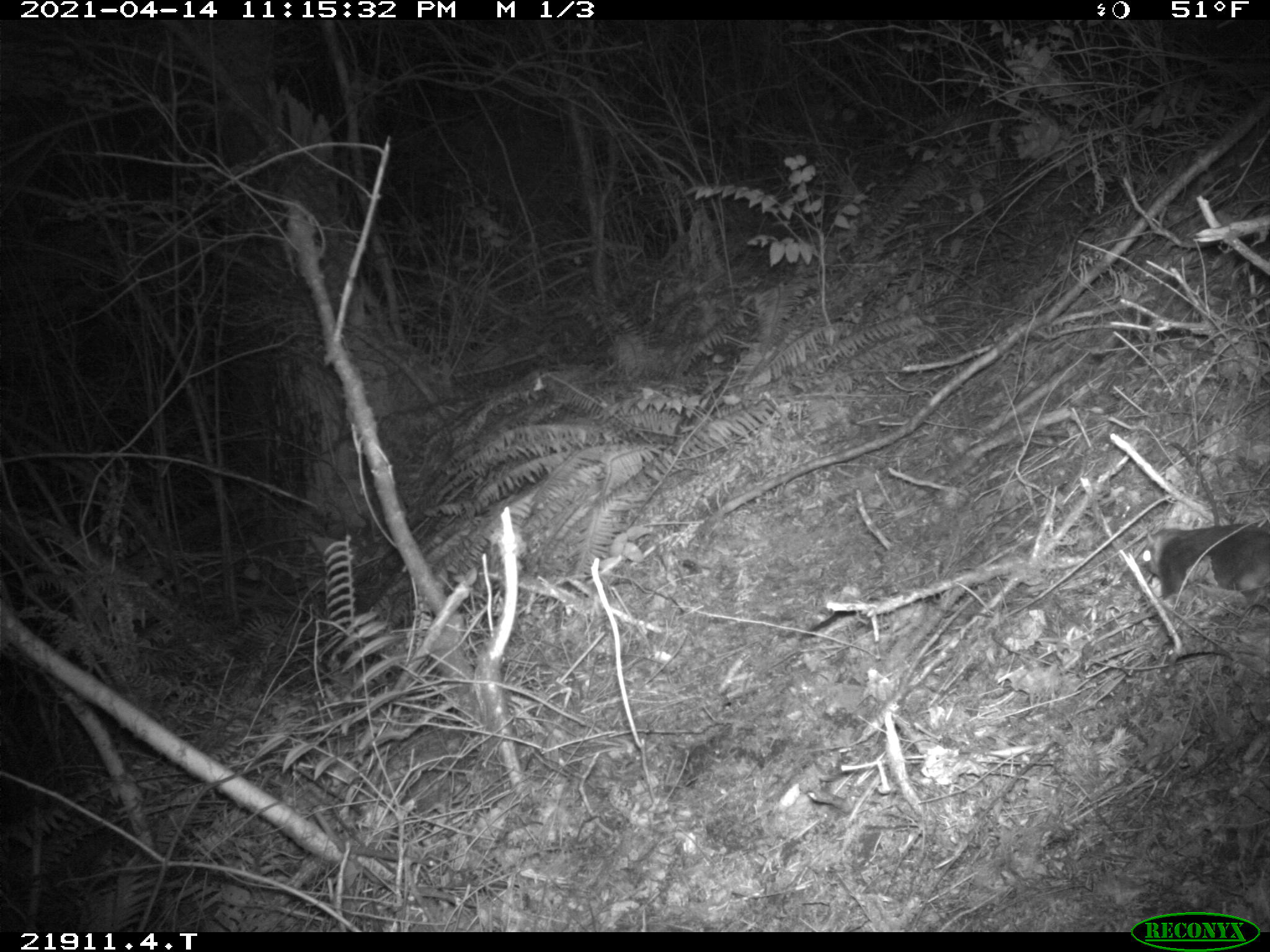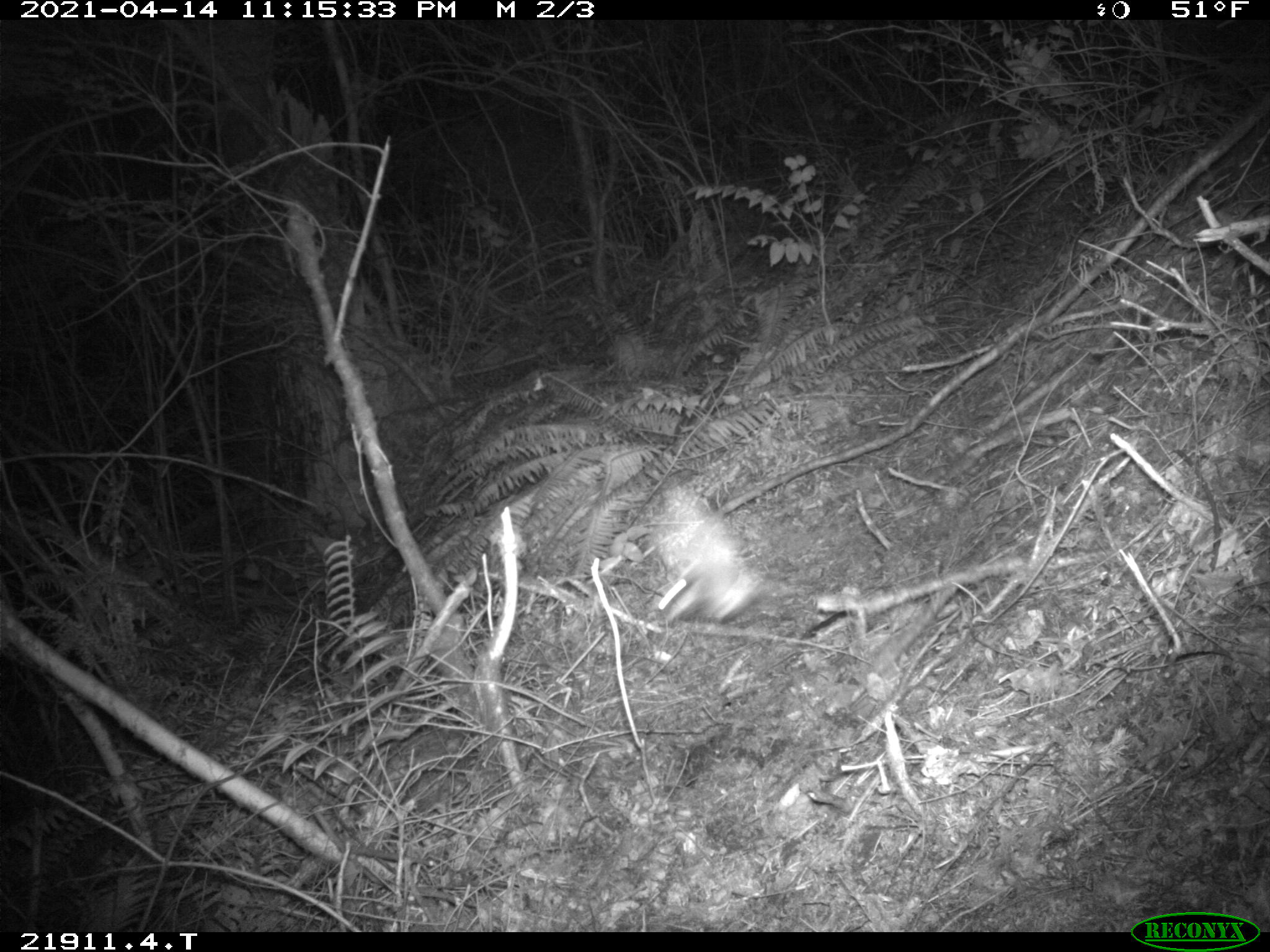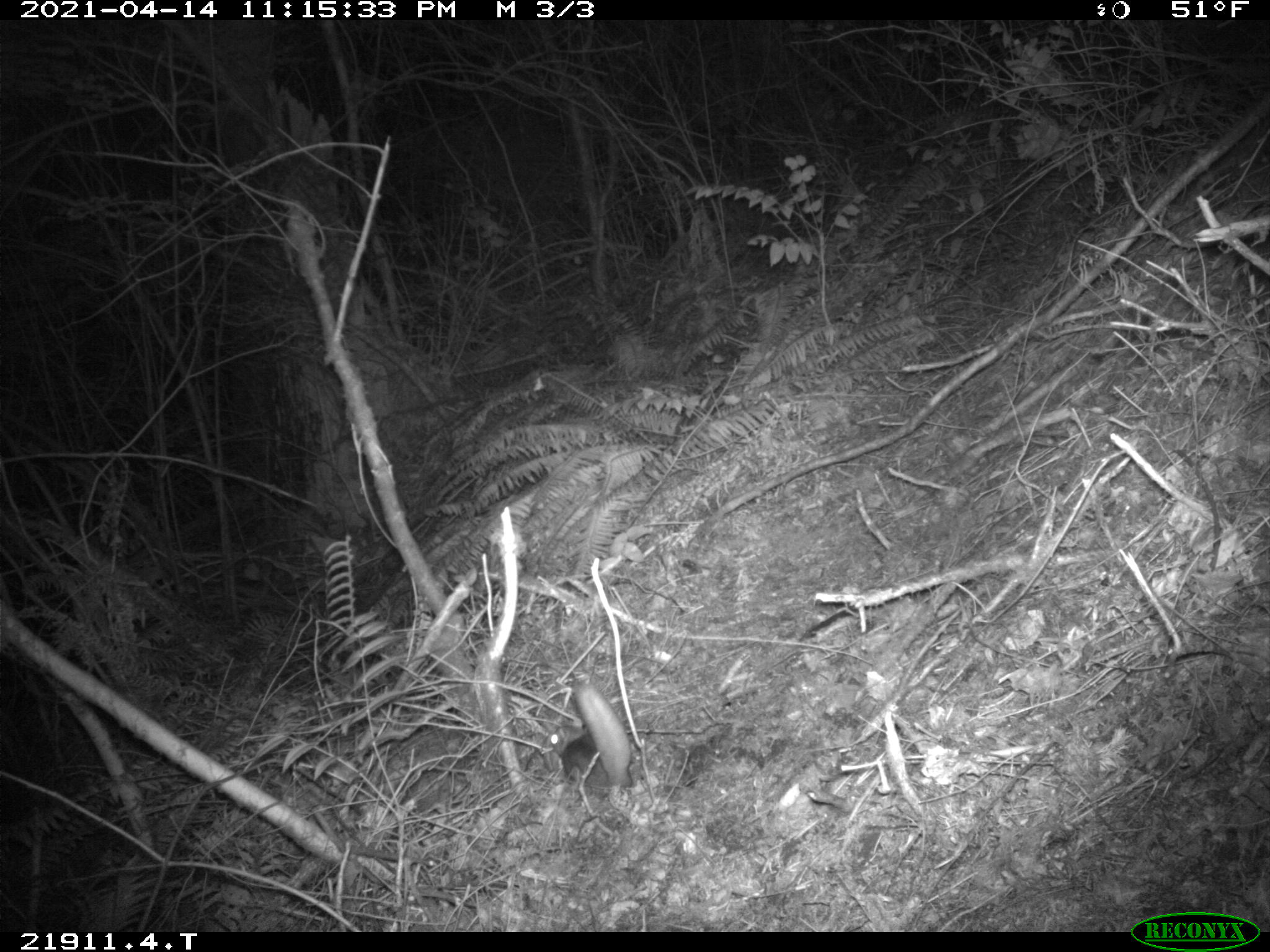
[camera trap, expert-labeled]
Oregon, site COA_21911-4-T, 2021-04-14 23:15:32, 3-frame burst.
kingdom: Animalia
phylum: Chordata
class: Mammalia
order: Rodentia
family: Sciuridae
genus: Glaucomys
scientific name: Glaucomys oregonensis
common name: humboldt's flying squirrel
Humboldt's flying squirrel (Glaucomys oregonensis).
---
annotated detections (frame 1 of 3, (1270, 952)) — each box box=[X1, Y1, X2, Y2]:
humboldt's flying squirrel: box=[1130, 516, 1267, 612]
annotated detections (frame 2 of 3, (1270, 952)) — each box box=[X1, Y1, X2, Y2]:
humboldt's flying squirrel: box=[651, 485, 767, 636]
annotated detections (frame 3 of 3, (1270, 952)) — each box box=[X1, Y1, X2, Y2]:
humboldt's flying squirrel: box=[533, 678, 659, 805]